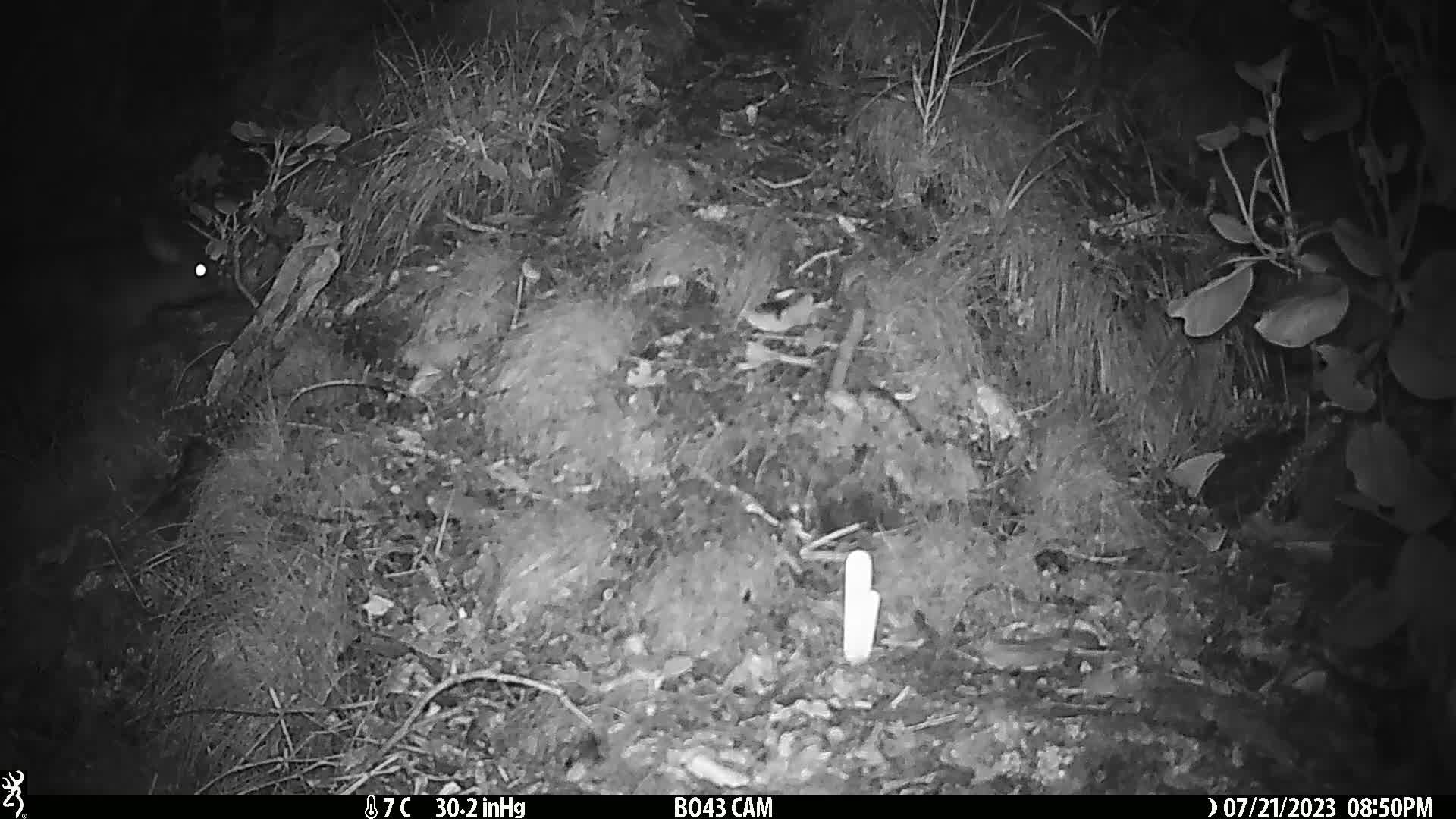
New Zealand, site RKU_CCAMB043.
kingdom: Animalia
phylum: Chordata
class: Mammalia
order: Diprotodontia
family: Phalangeridae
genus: Trichosurus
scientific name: Trichosurus vulpecula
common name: common brushtail possum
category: possum